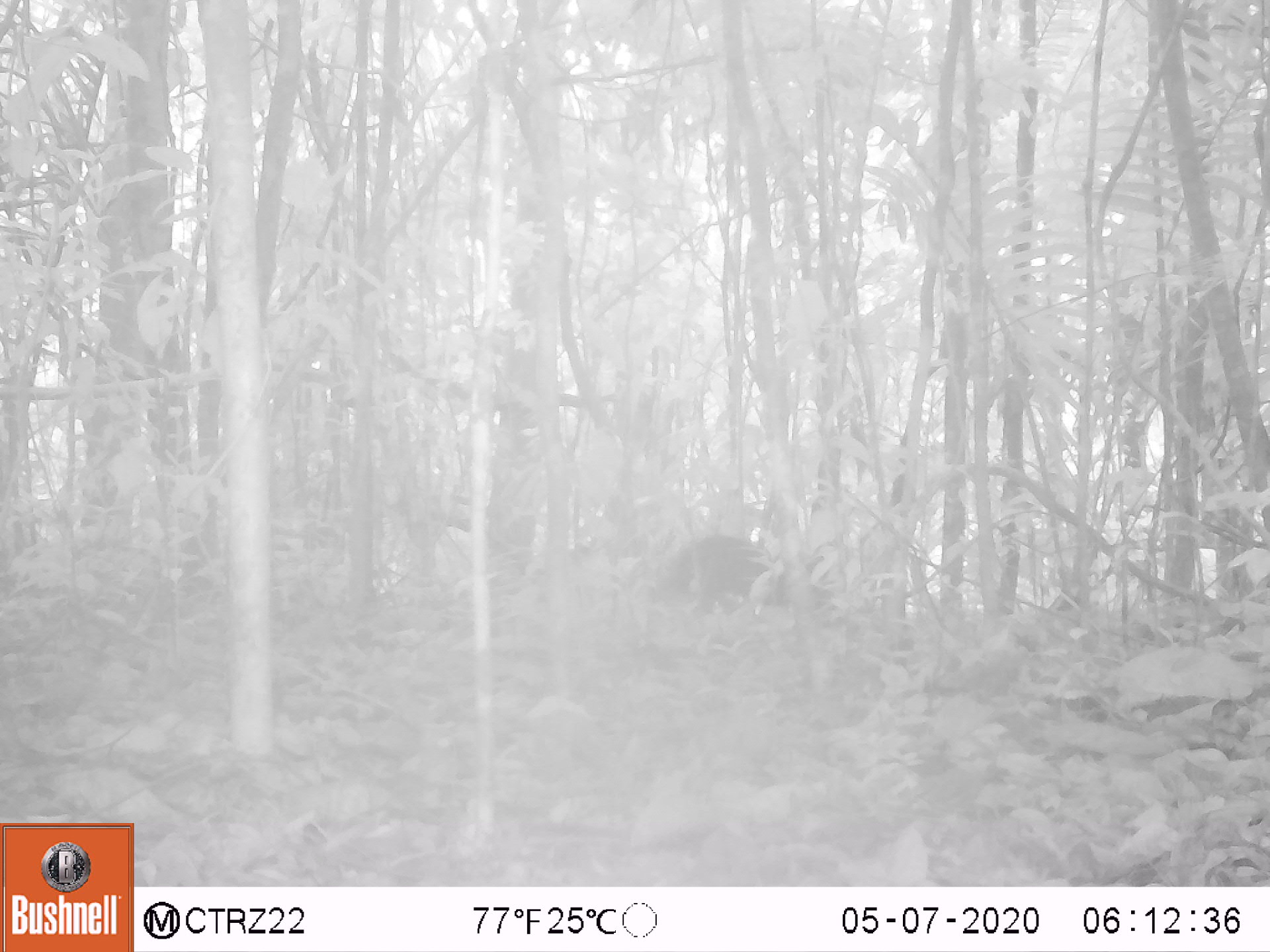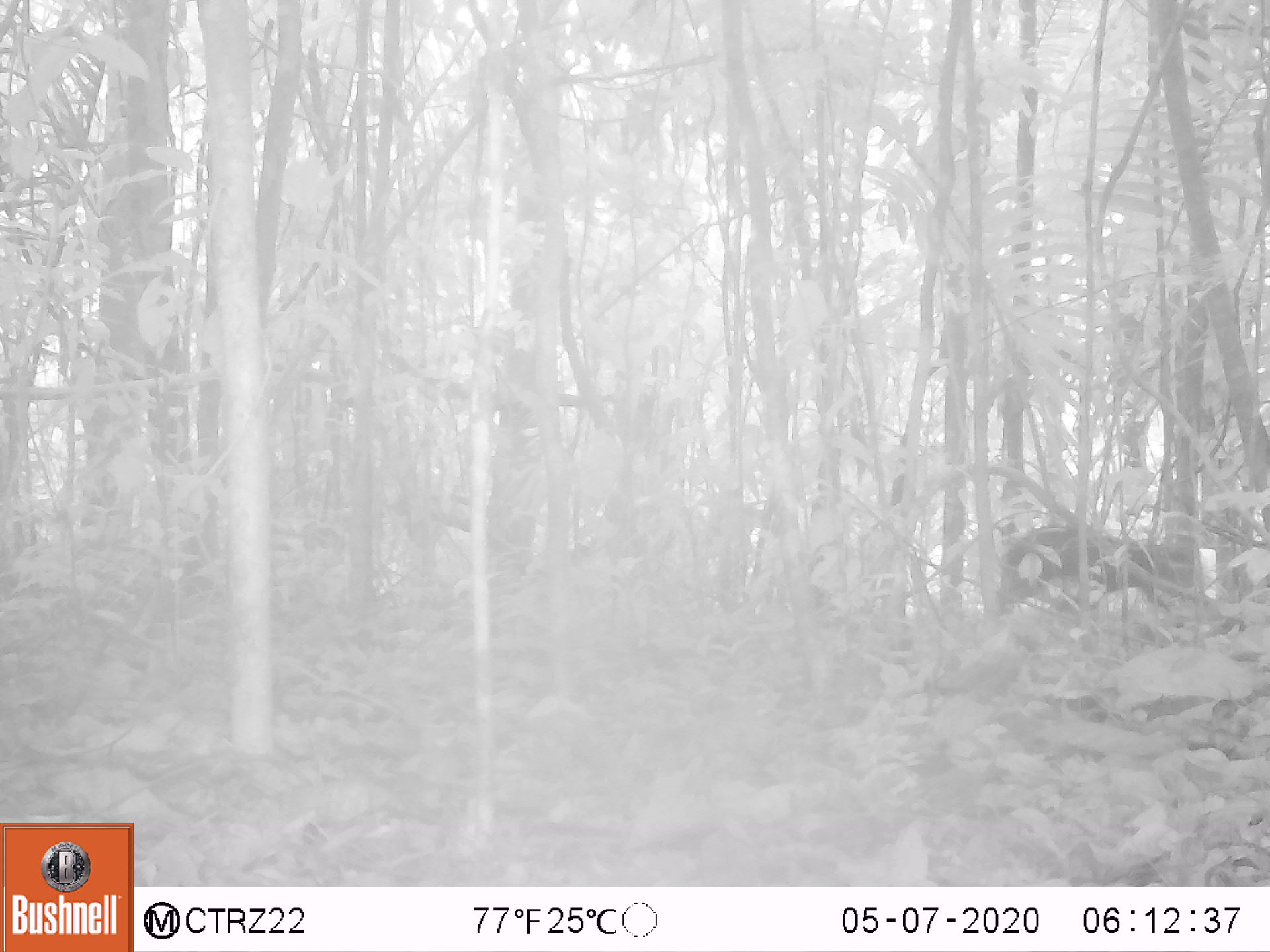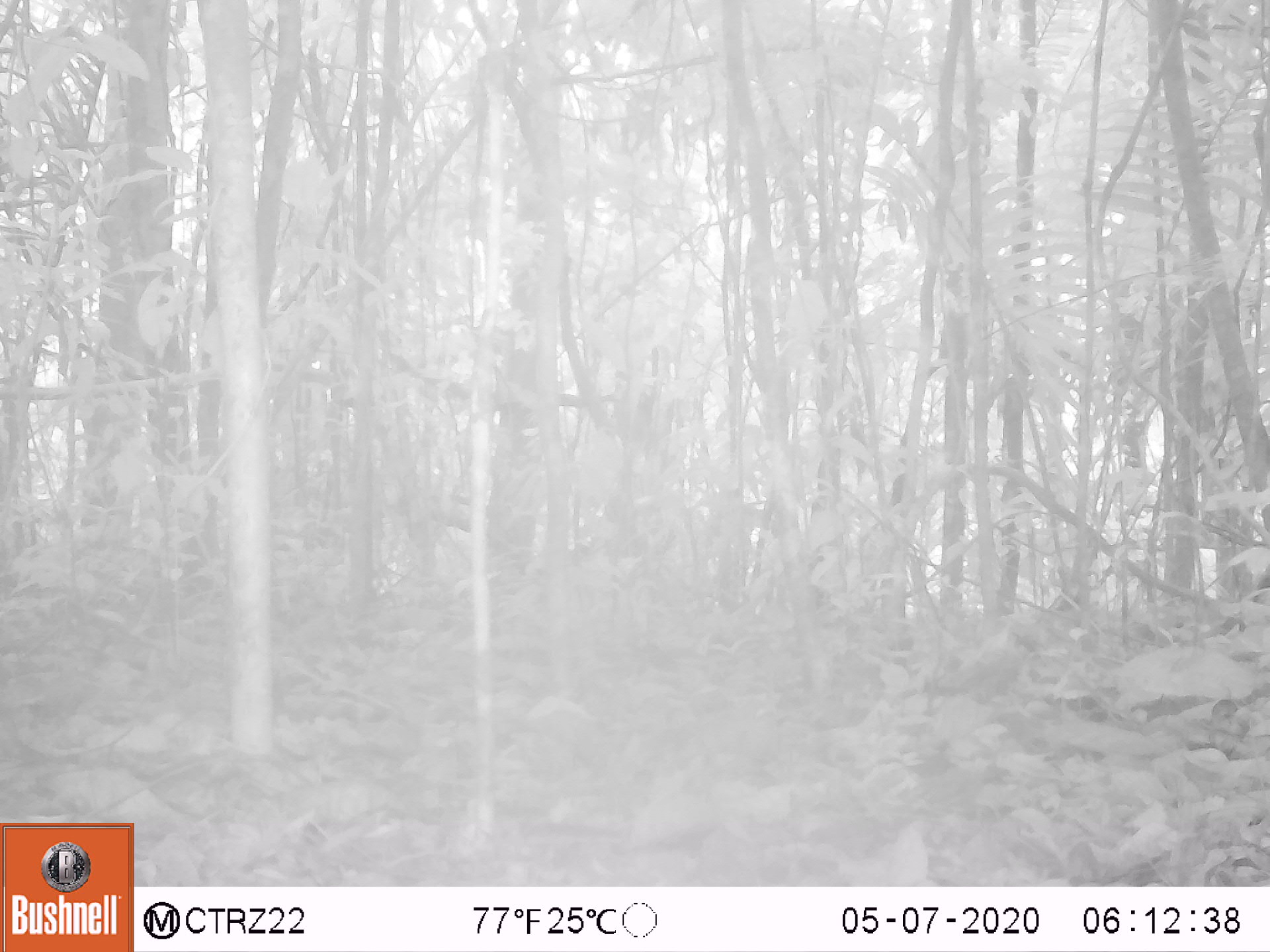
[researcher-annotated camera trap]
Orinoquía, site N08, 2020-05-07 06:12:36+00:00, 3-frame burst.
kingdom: Animalia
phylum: Chordata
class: Mammalia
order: Carnivora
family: Procyonidae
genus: Nasua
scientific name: Nasua nasua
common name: south american coati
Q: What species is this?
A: South american coati (Nasua nasua).